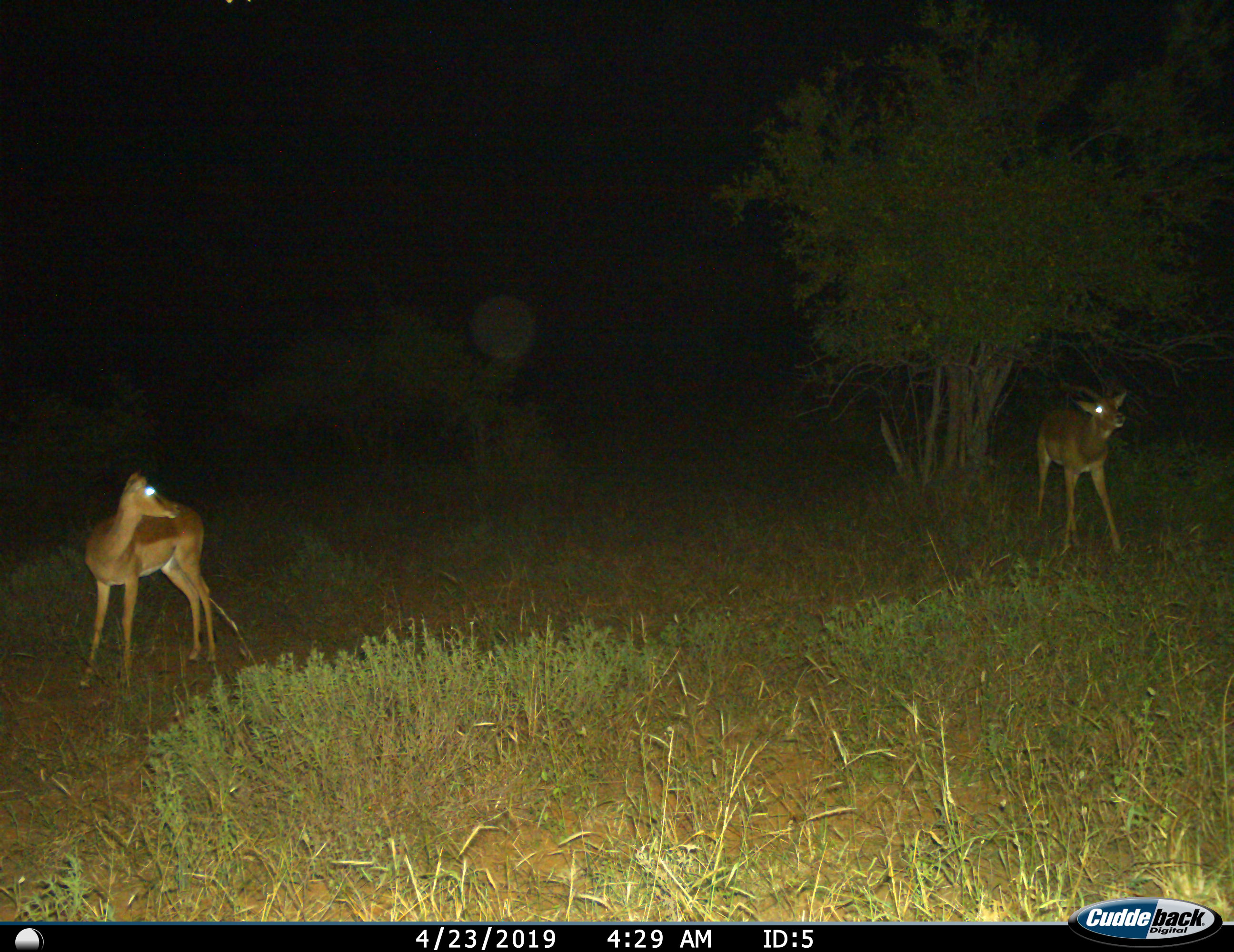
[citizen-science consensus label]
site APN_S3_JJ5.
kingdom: Animalia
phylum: Chordata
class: Mammalia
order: Artiodactyla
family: Bovidae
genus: Aepyceros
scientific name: Aepyceros melampus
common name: impala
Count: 2.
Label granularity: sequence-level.